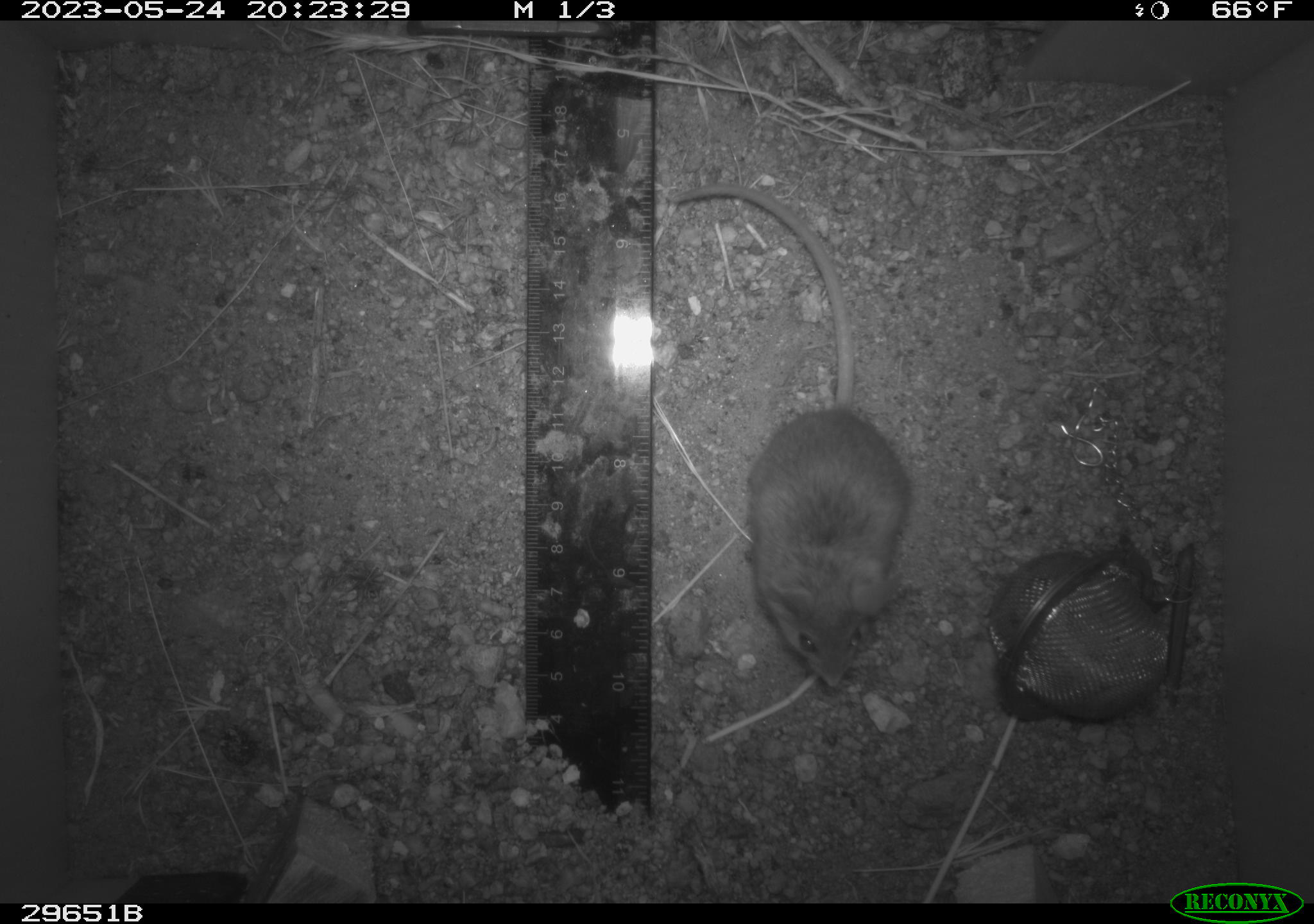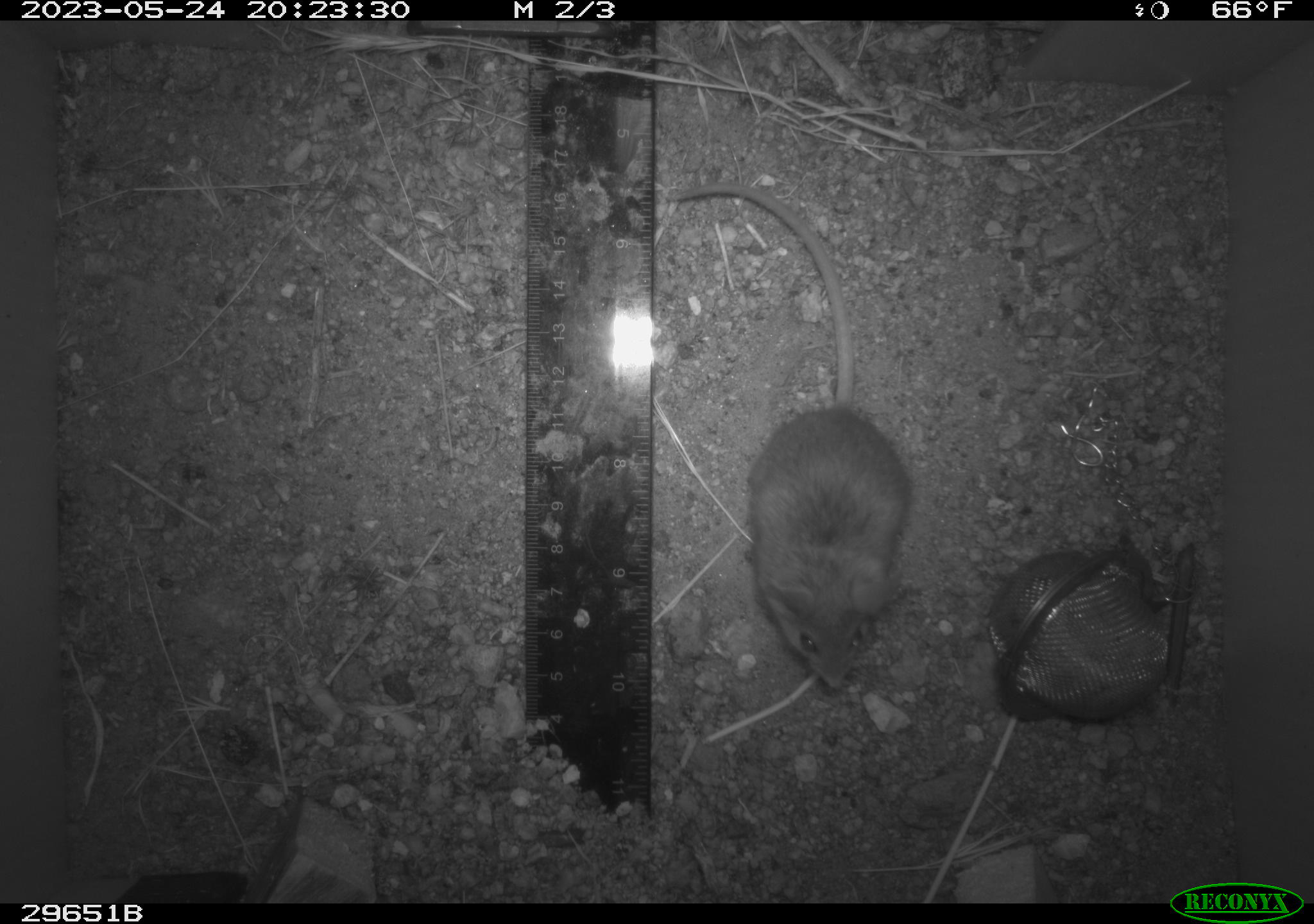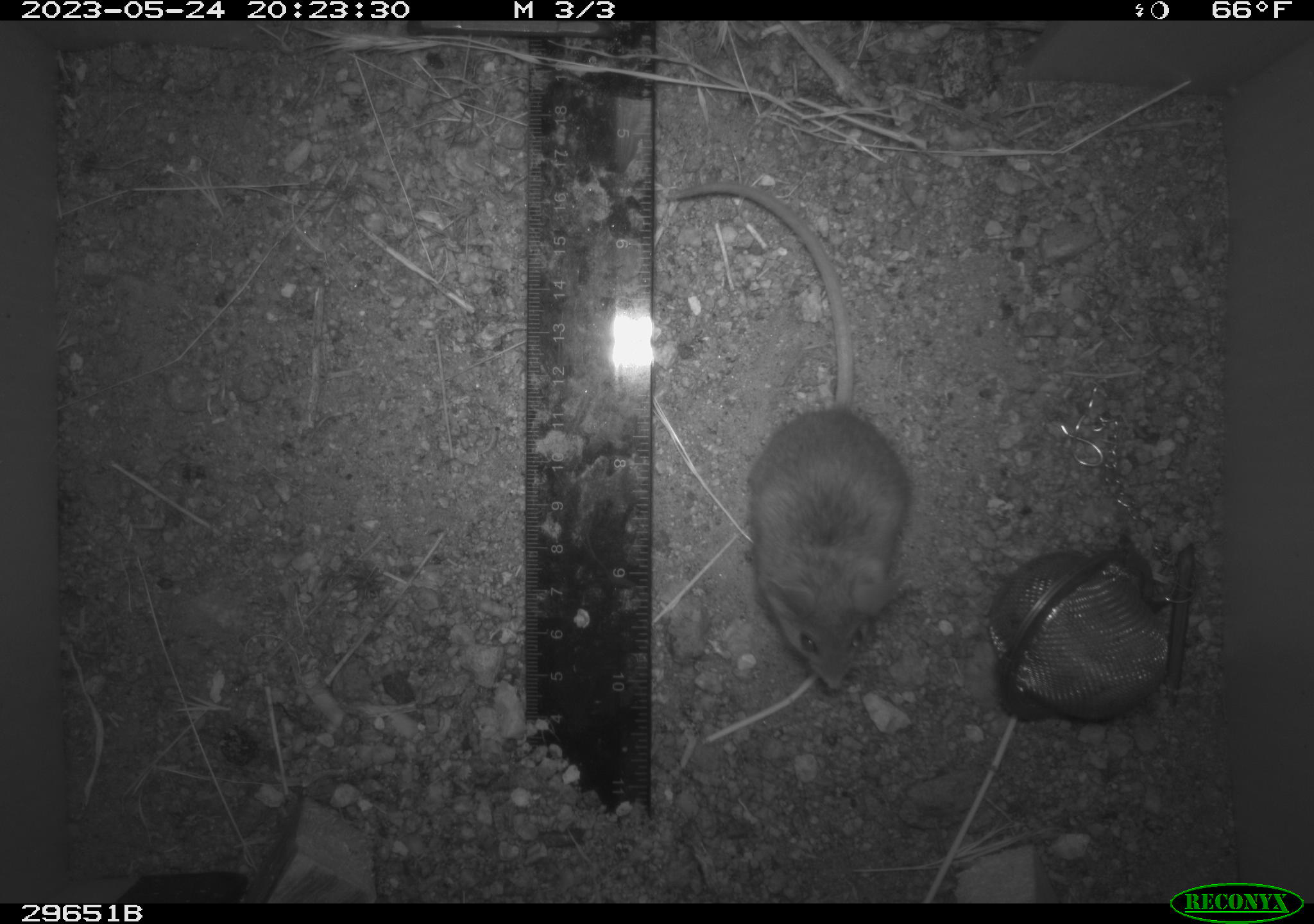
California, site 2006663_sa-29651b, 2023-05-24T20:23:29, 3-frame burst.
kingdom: Animalia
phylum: Chordata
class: Mammalia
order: Rodentia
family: Cricetidae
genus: Peromyscus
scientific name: Peromyscus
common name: deer mice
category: peromyscus species